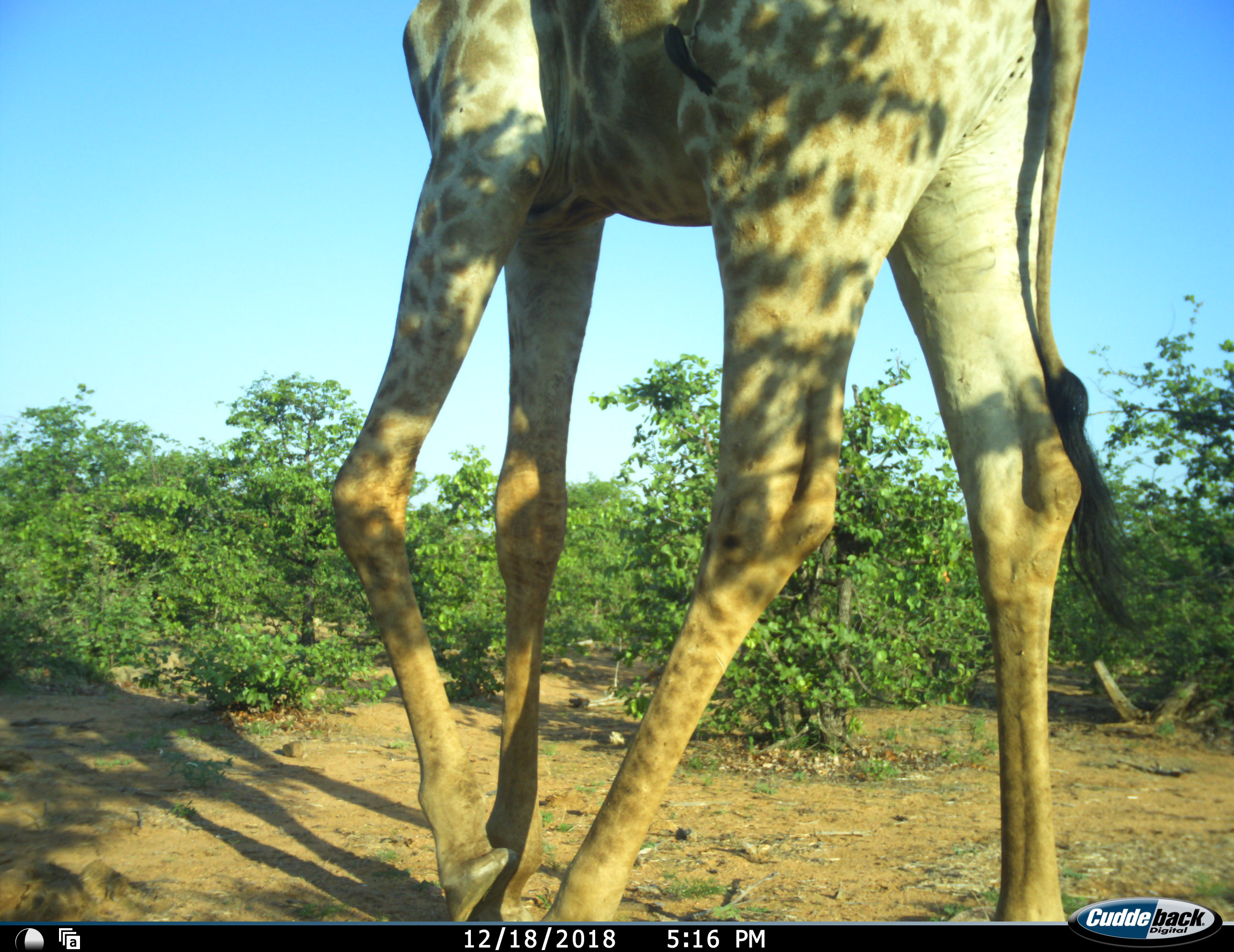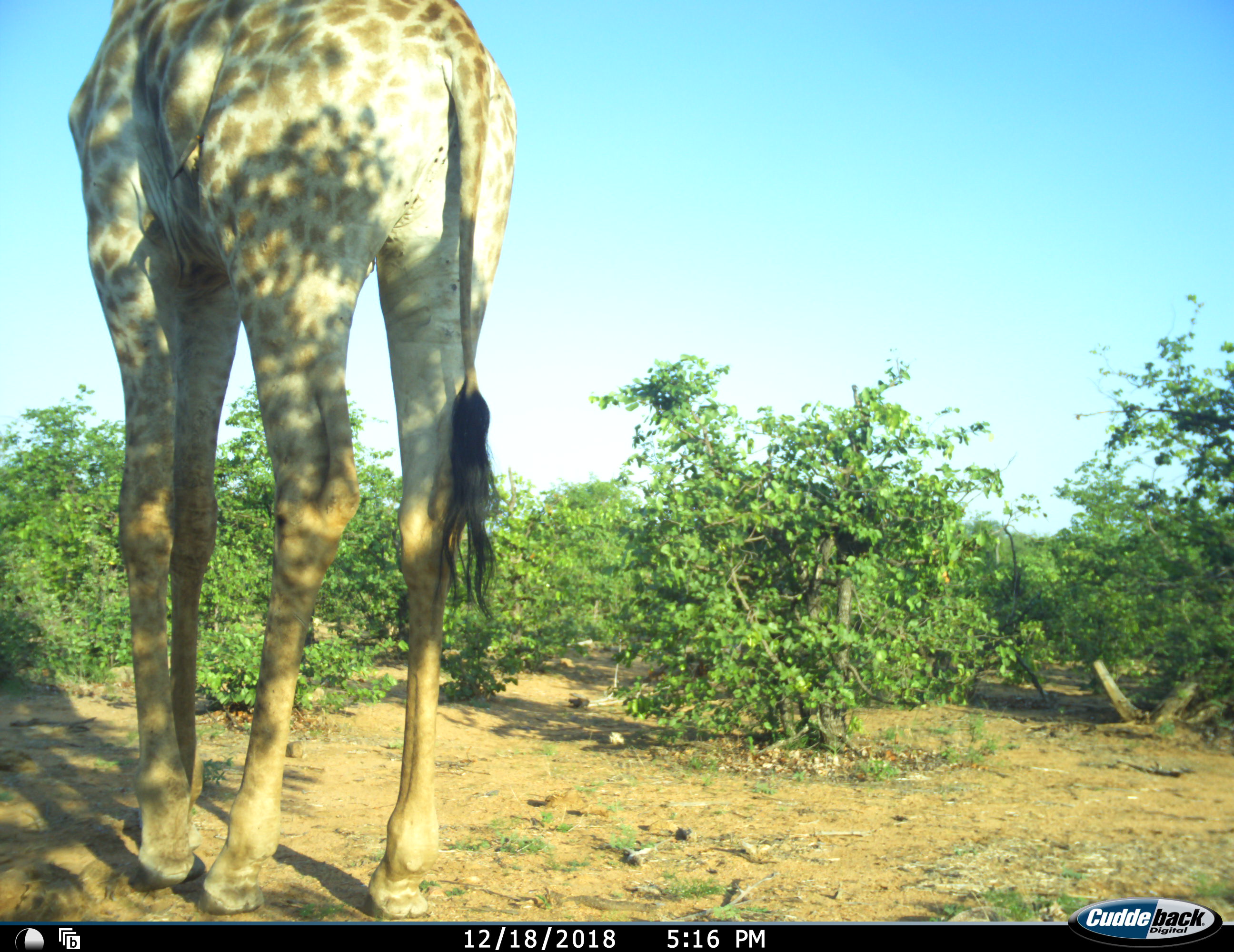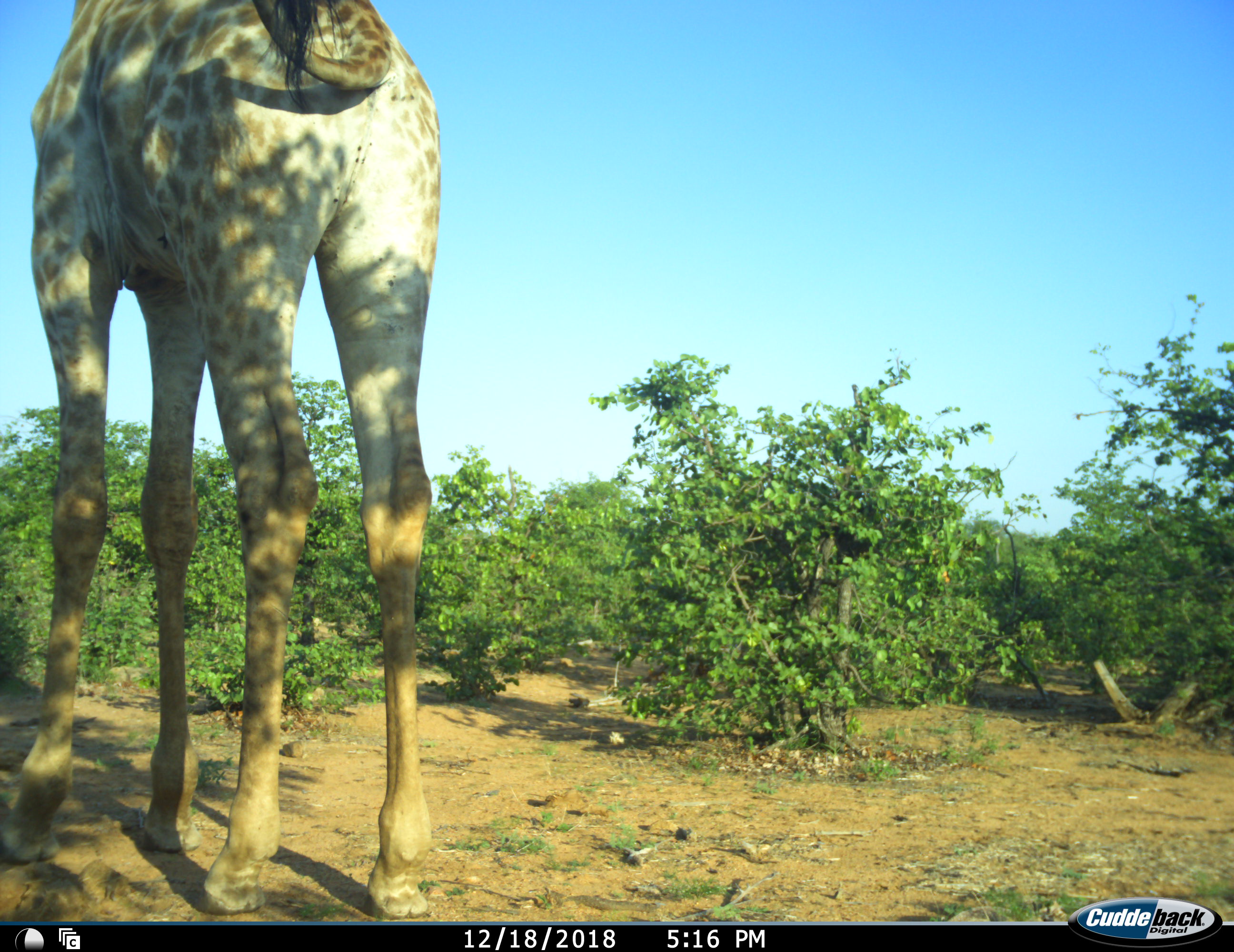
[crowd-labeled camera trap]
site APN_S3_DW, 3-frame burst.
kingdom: Animalia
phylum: Chordata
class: Mammalia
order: Artiodactyla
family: Giraffidae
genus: Giraffa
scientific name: Giraffa camelopardalis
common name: giraffe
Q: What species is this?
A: Giraffe (Giraffa camelopardalis).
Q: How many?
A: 1.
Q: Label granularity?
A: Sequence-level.